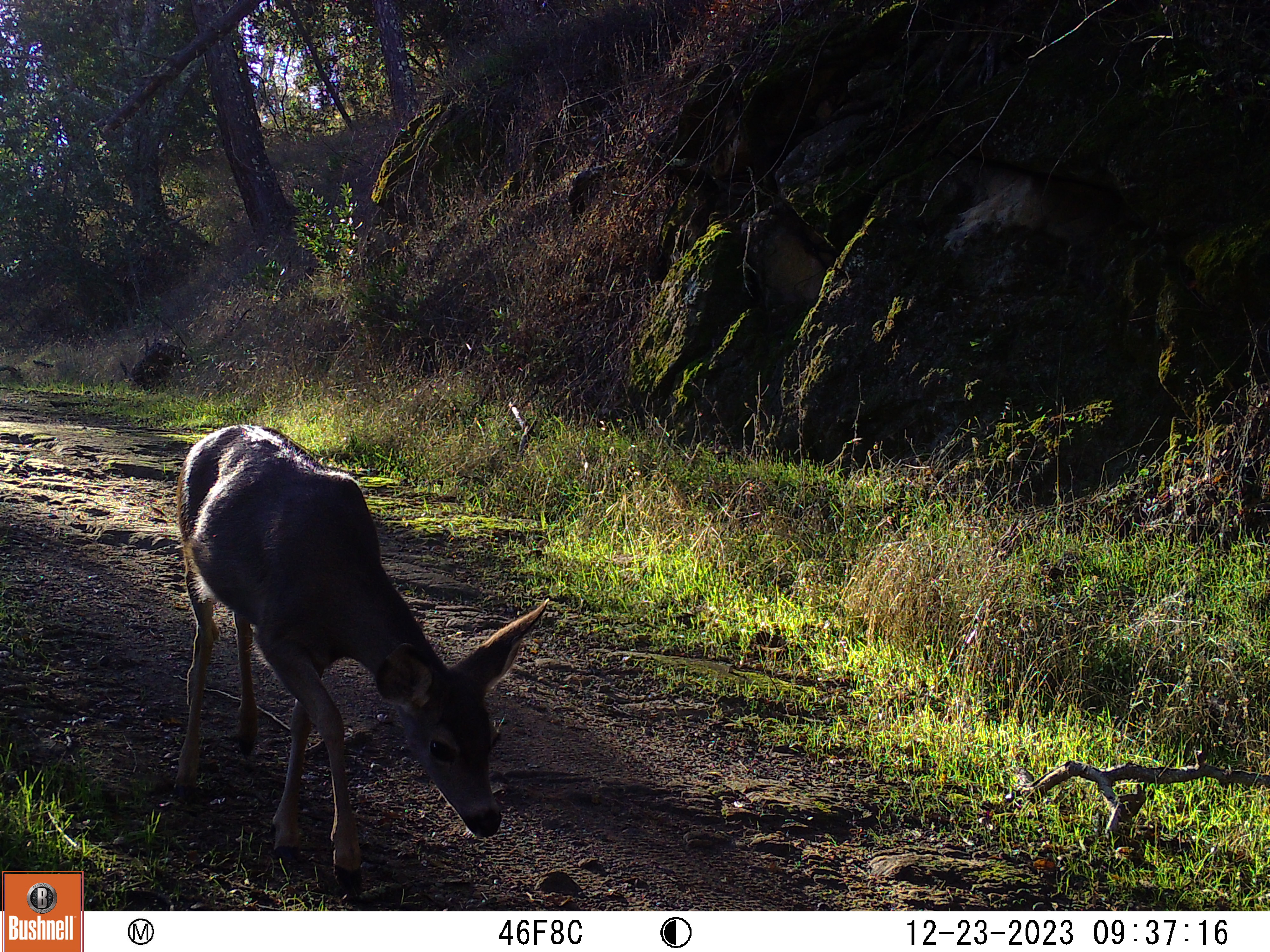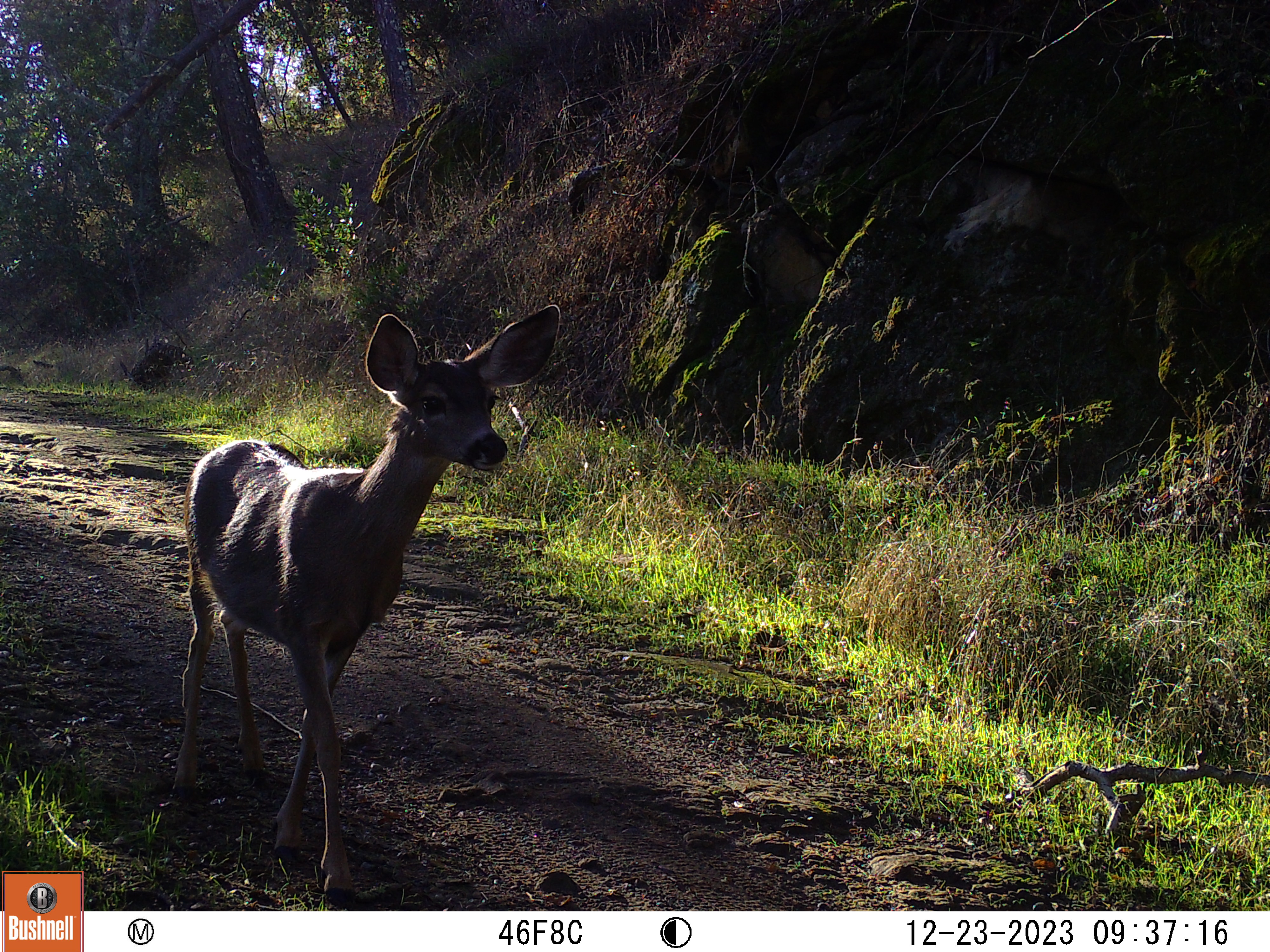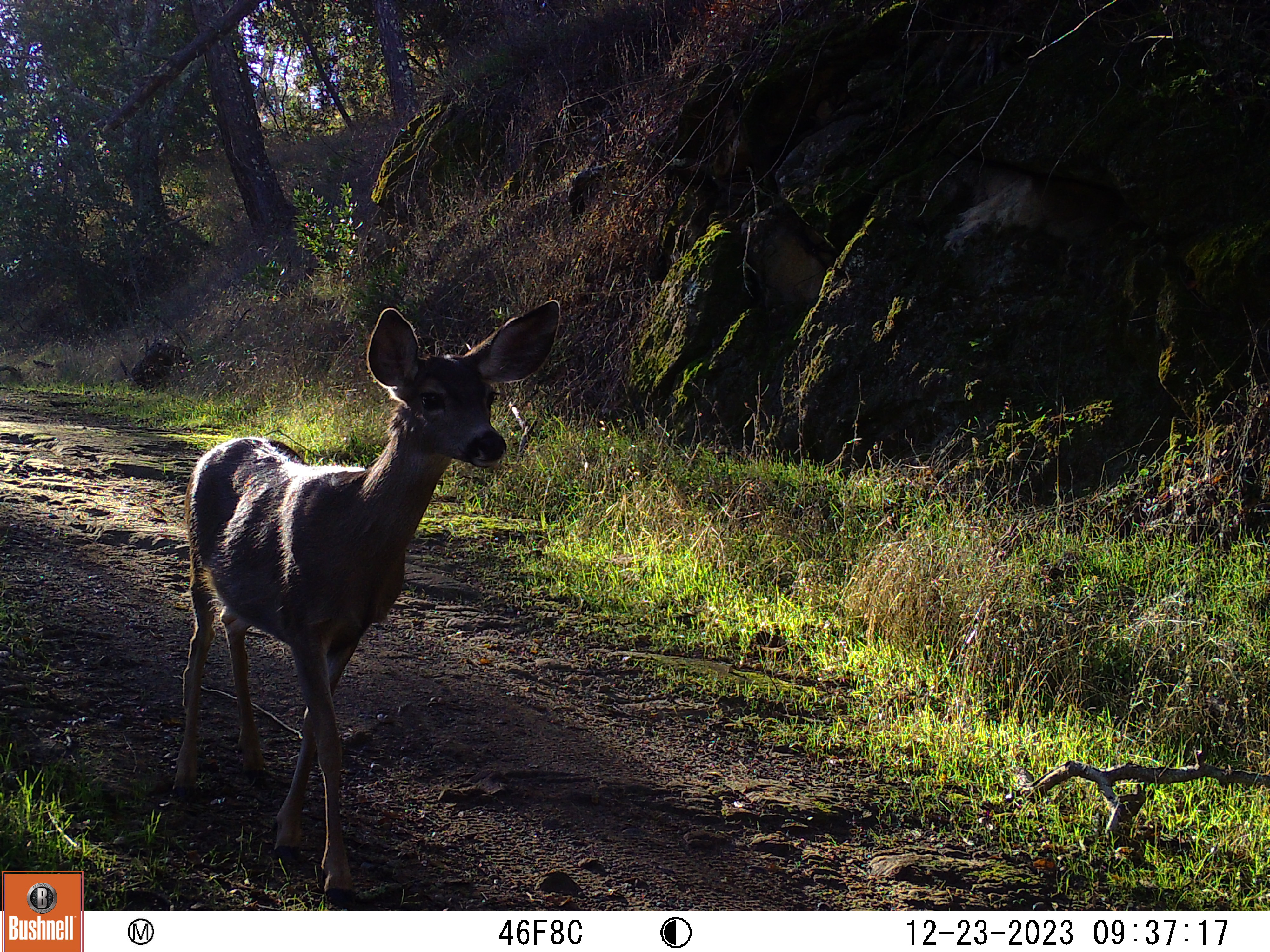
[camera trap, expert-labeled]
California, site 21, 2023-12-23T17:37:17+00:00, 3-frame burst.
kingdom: Animalia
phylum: Chordata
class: Mammalia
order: Artiodactyla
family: Cervidae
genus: Odocoileus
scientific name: Odocoileus hemionus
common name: mule deer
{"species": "mule deer (Odocoileus hemionus)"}